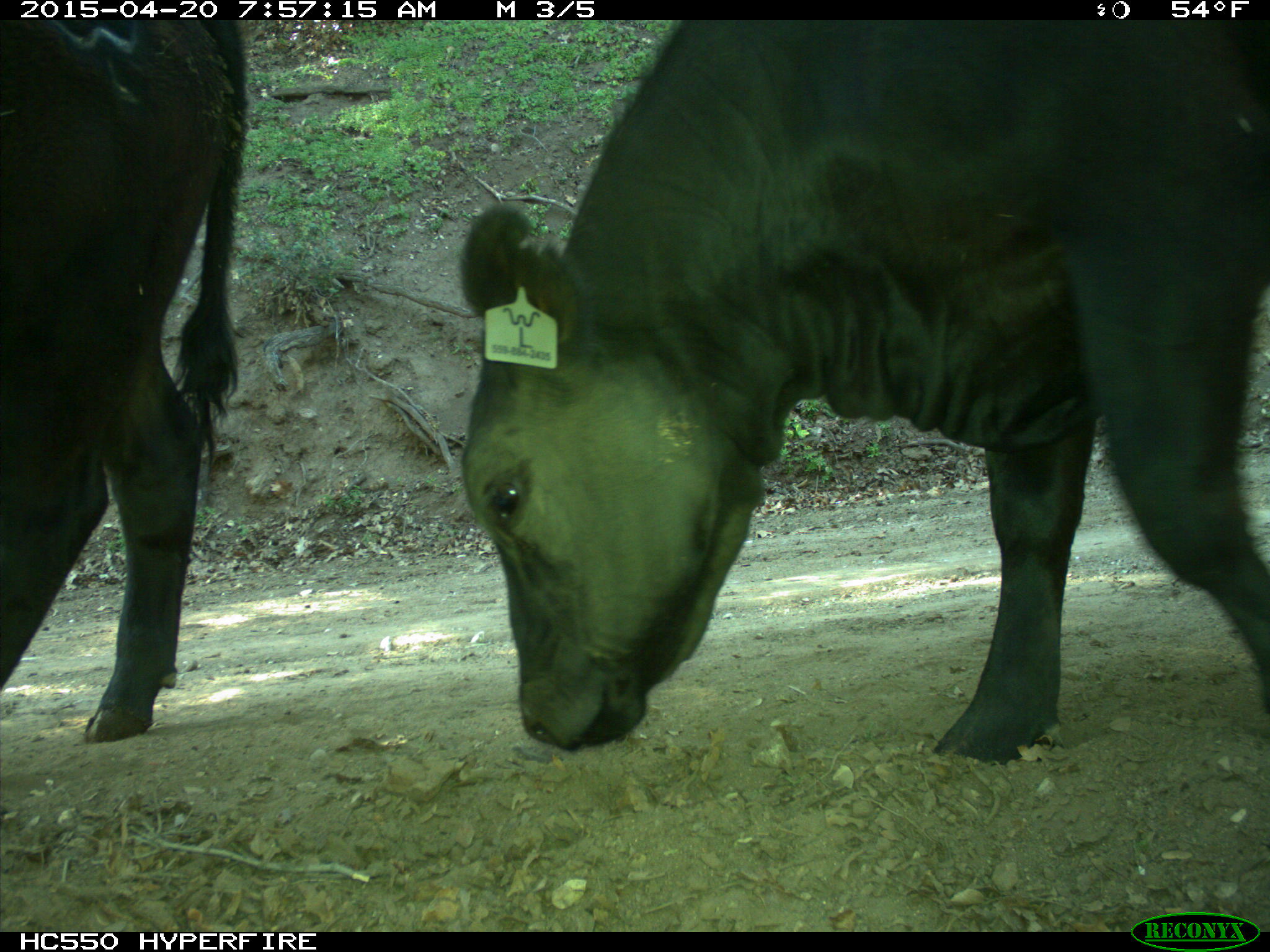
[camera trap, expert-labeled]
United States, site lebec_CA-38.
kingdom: Animalia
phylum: Chordata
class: Mammalia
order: Artiodactyla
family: Bovidae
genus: Bos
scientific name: Bos taurus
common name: domestic cow